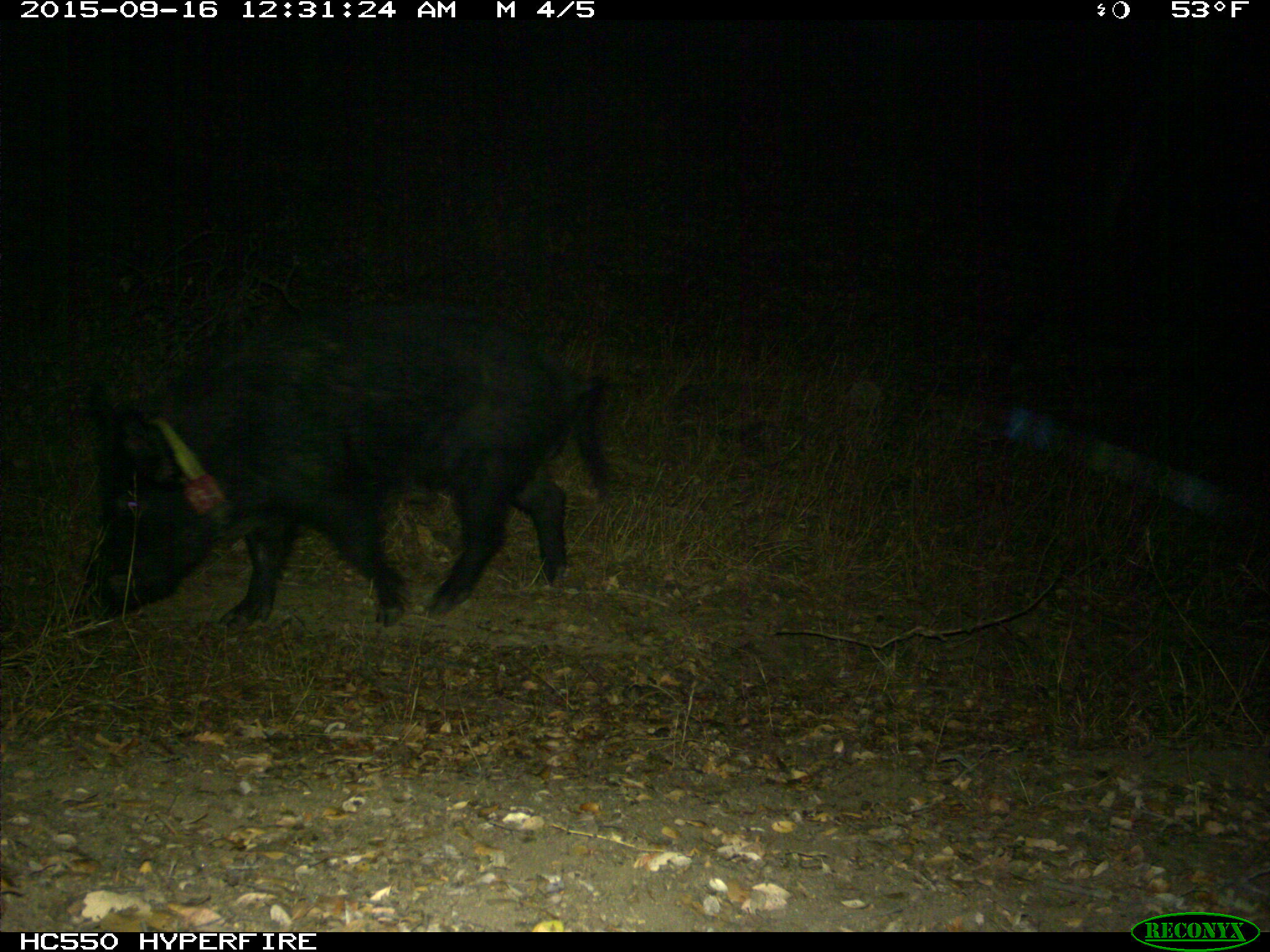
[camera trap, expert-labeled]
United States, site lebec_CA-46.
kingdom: Animalia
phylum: Chordata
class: Mammalia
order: Artiodactyla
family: Suidae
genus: Sus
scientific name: Sus scrofa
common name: wild boar